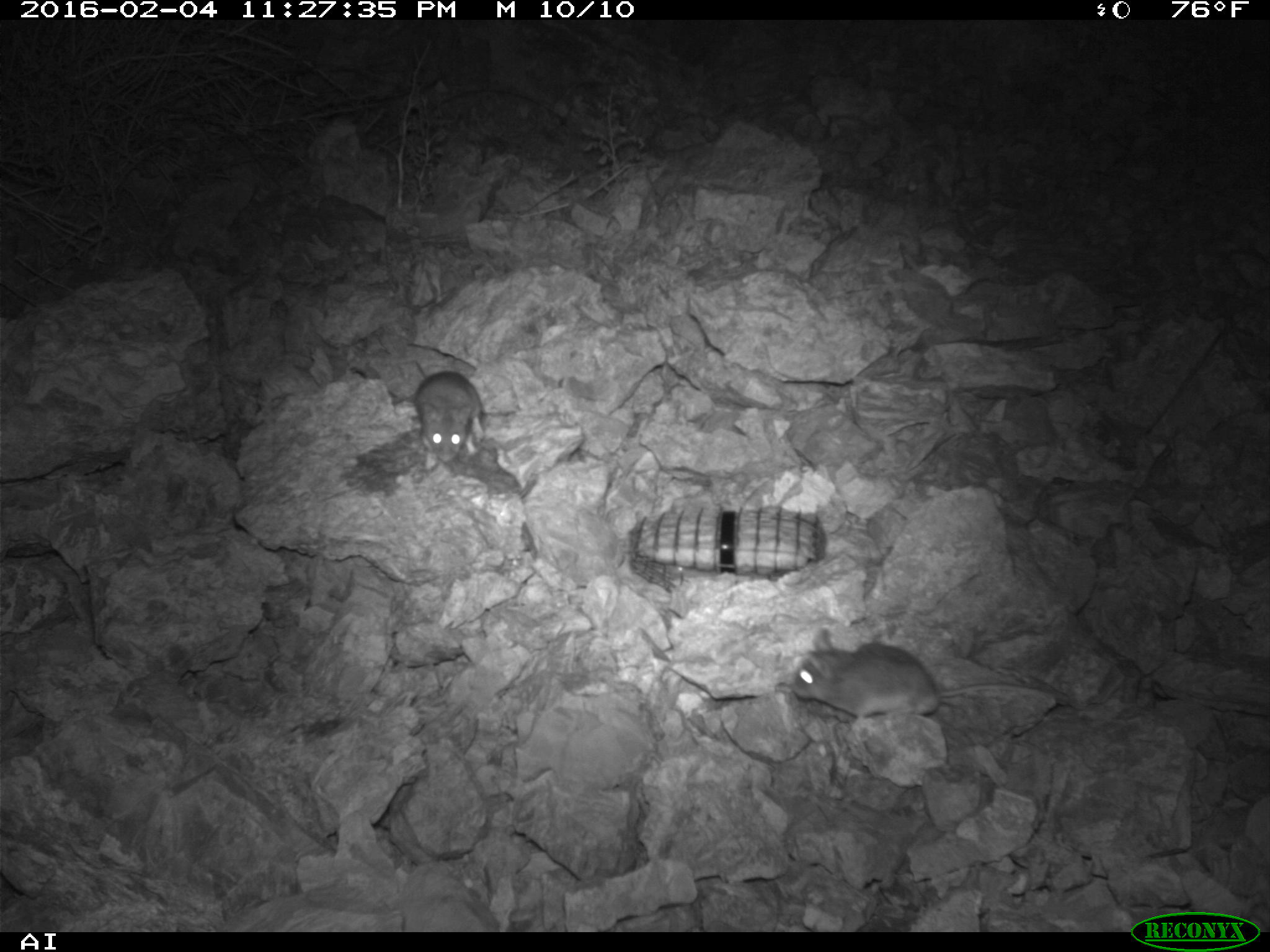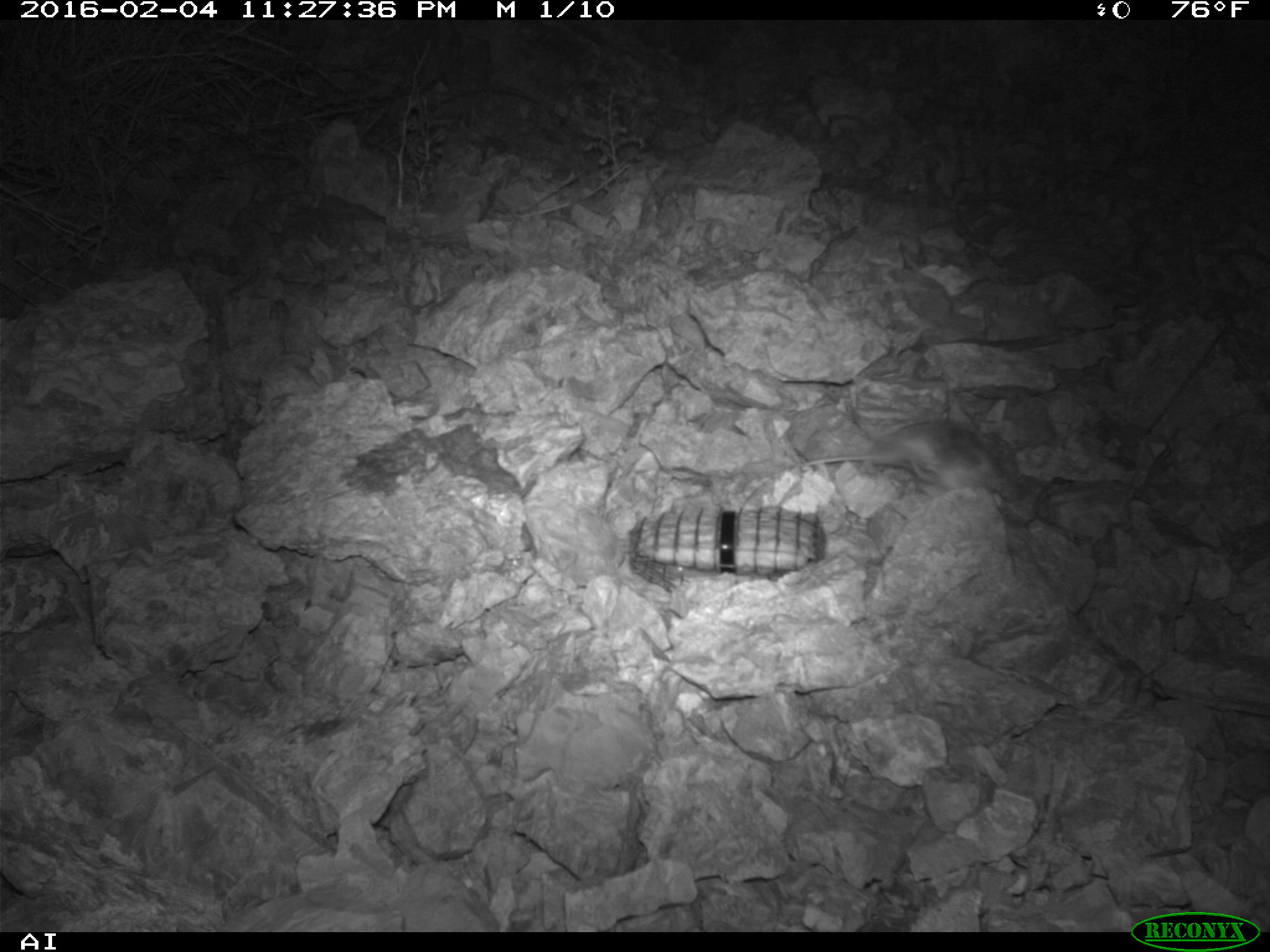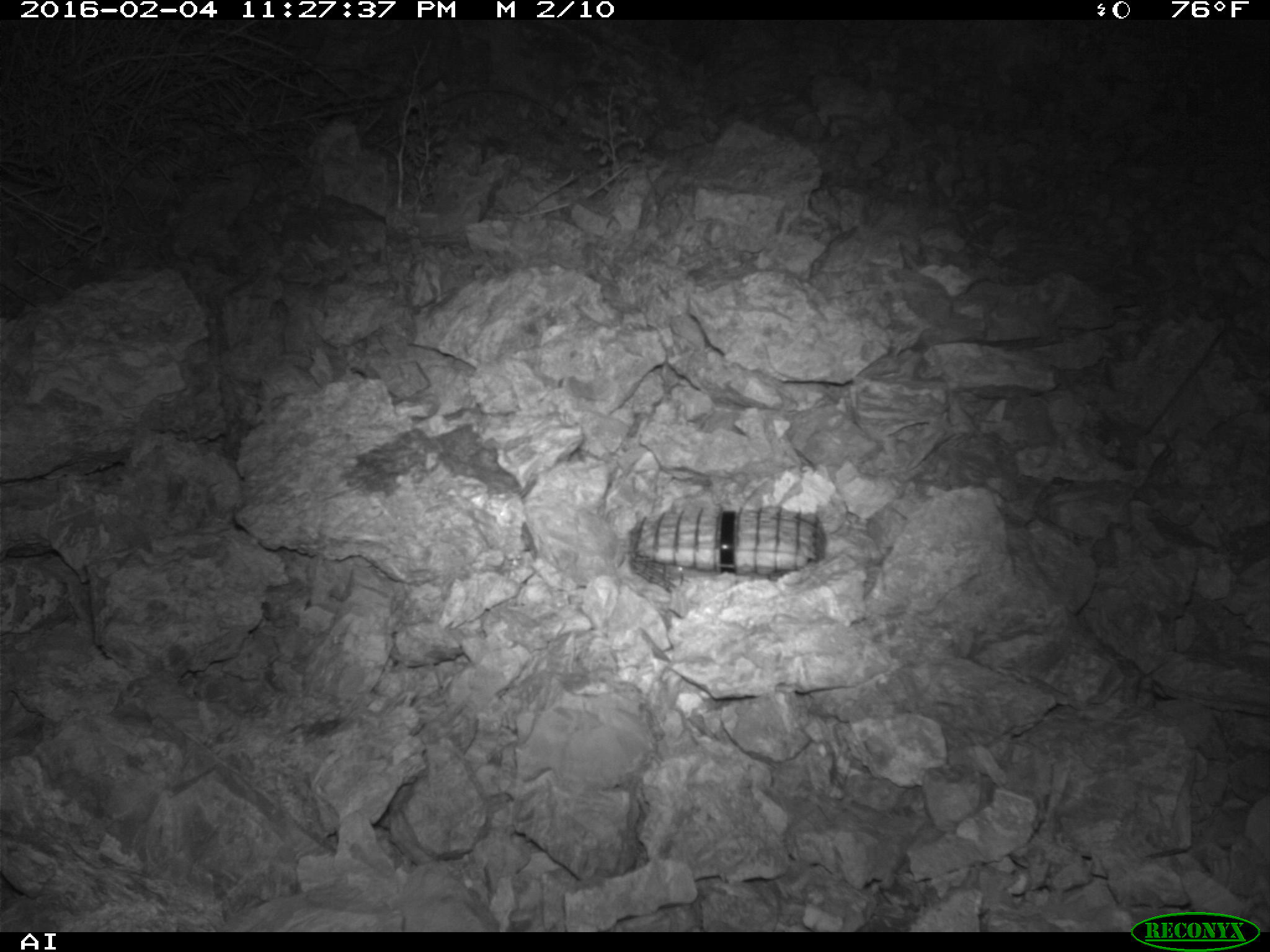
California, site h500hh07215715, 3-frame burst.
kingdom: Animalia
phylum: Chordata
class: Mammalia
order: Rodentia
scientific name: Rodentia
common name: rodent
Rodent (Rodentia).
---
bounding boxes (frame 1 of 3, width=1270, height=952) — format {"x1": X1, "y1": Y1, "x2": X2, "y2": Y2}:
rodent: {"x1": 792, "y1": 627, "x2": 1067, "y2": 720}; {"x1": 415, "y1": 371, "x2": 484, "y2": 470}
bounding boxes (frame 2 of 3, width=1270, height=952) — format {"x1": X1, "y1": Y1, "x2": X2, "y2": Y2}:
rodent: {"x1": 804, "y1": 420, "x2": 1001, "y2": 493}